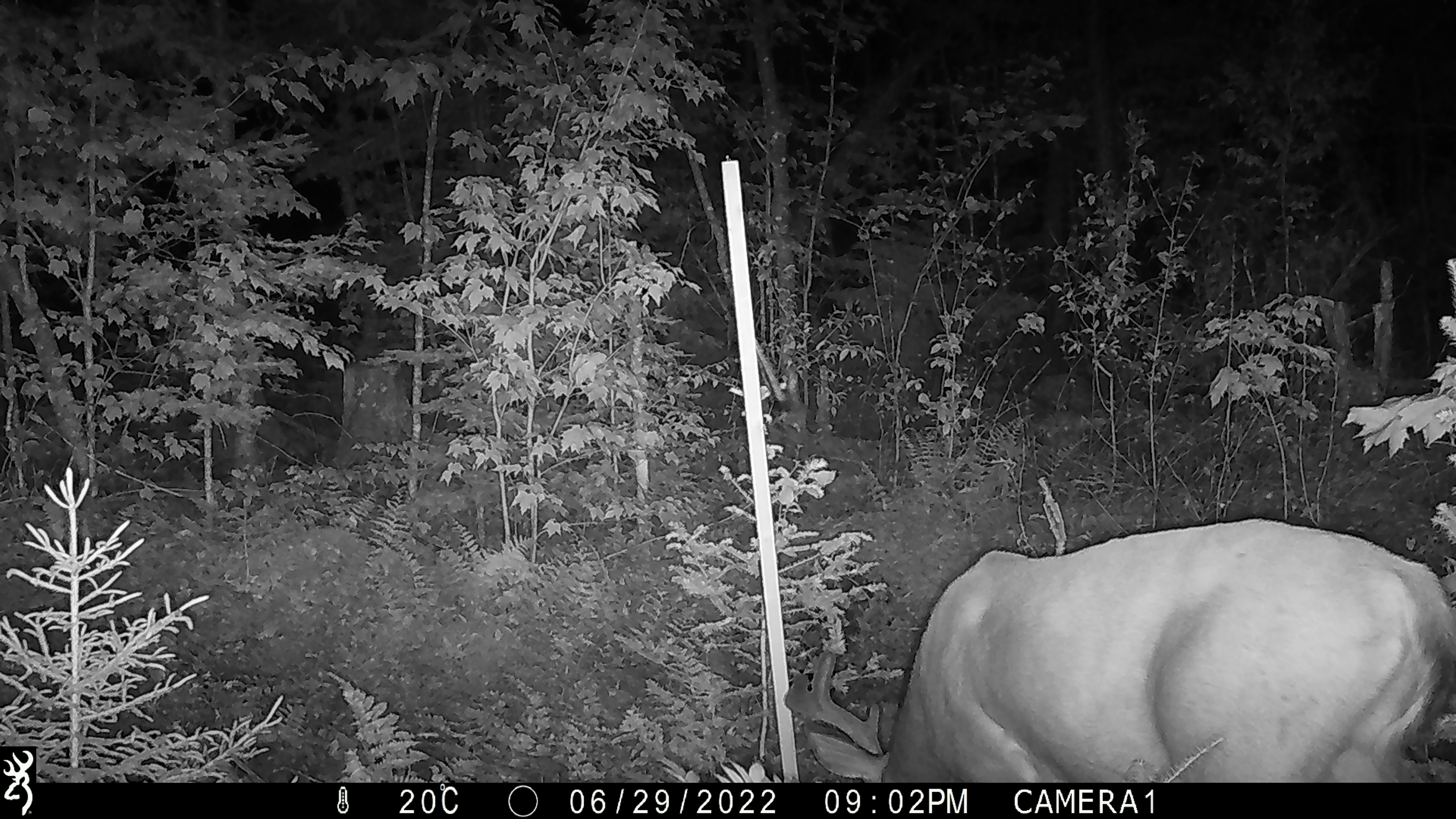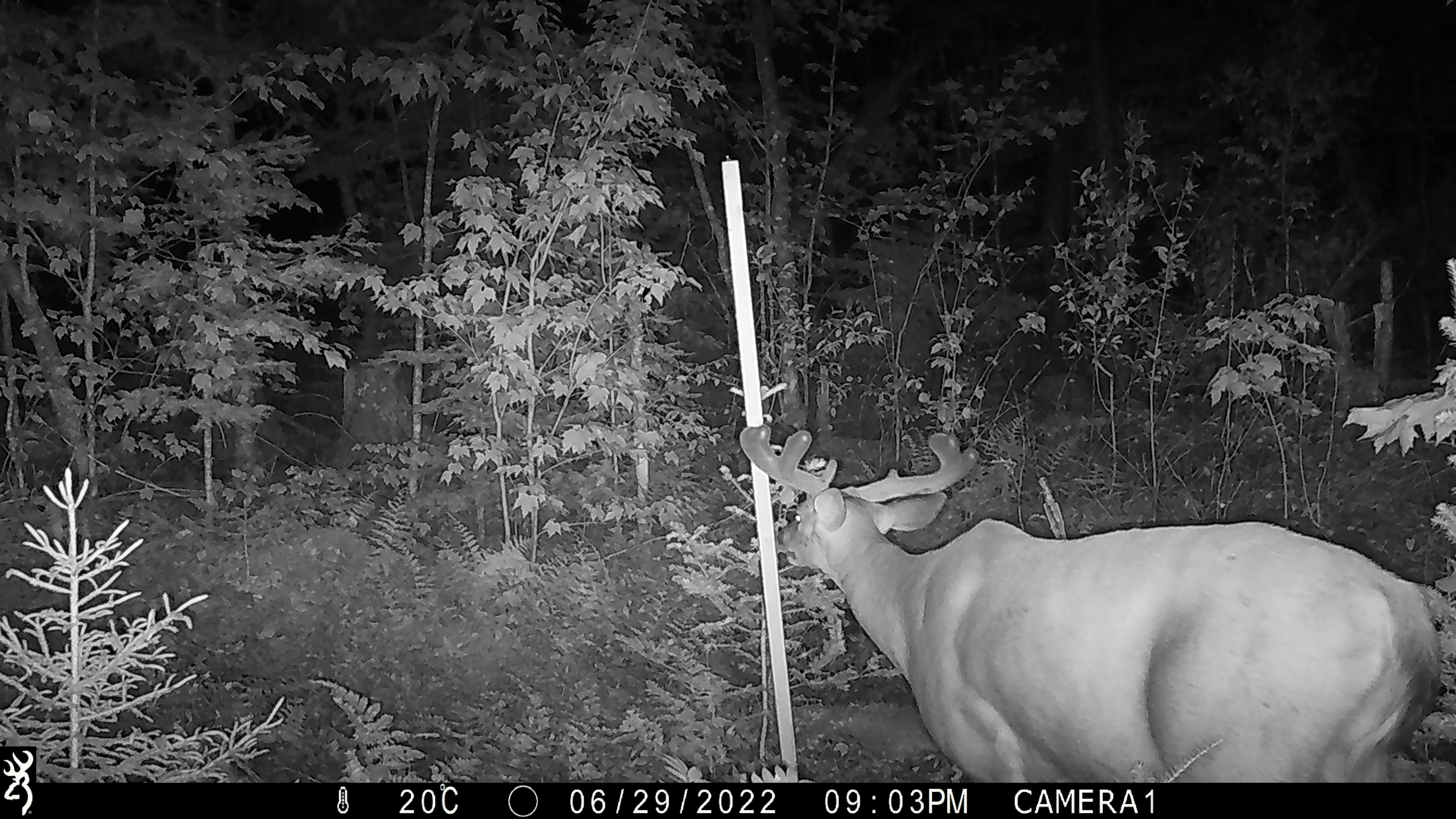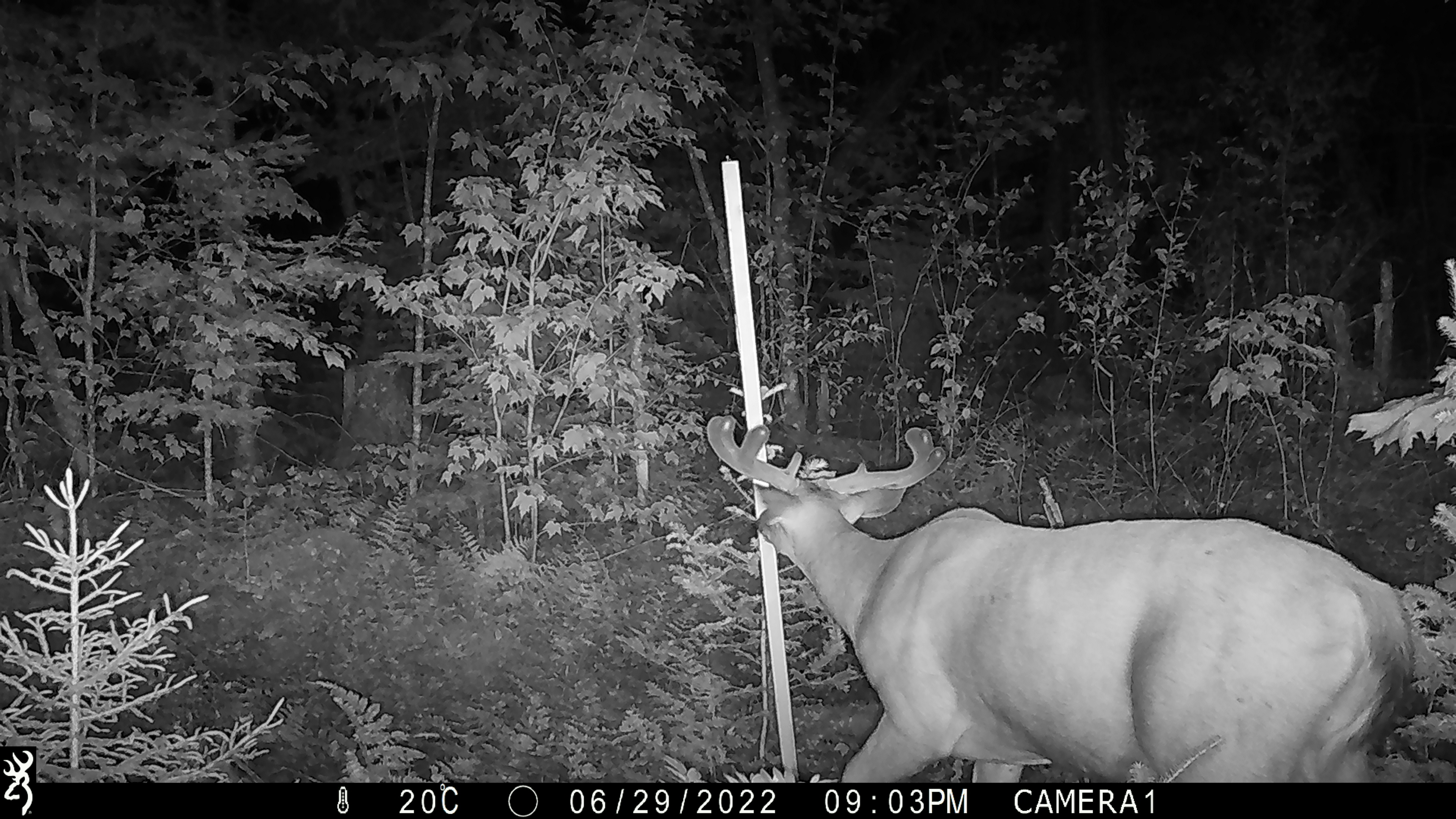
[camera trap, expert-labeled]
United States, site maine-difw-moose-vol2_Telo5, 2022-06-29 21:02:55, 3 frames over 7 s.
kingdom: Animalia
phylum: Chordata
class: Mammalia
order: Artiodactyla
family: Cervidae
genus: Odocoileus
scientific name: Odocoileus virginianus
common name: white-tailed deer